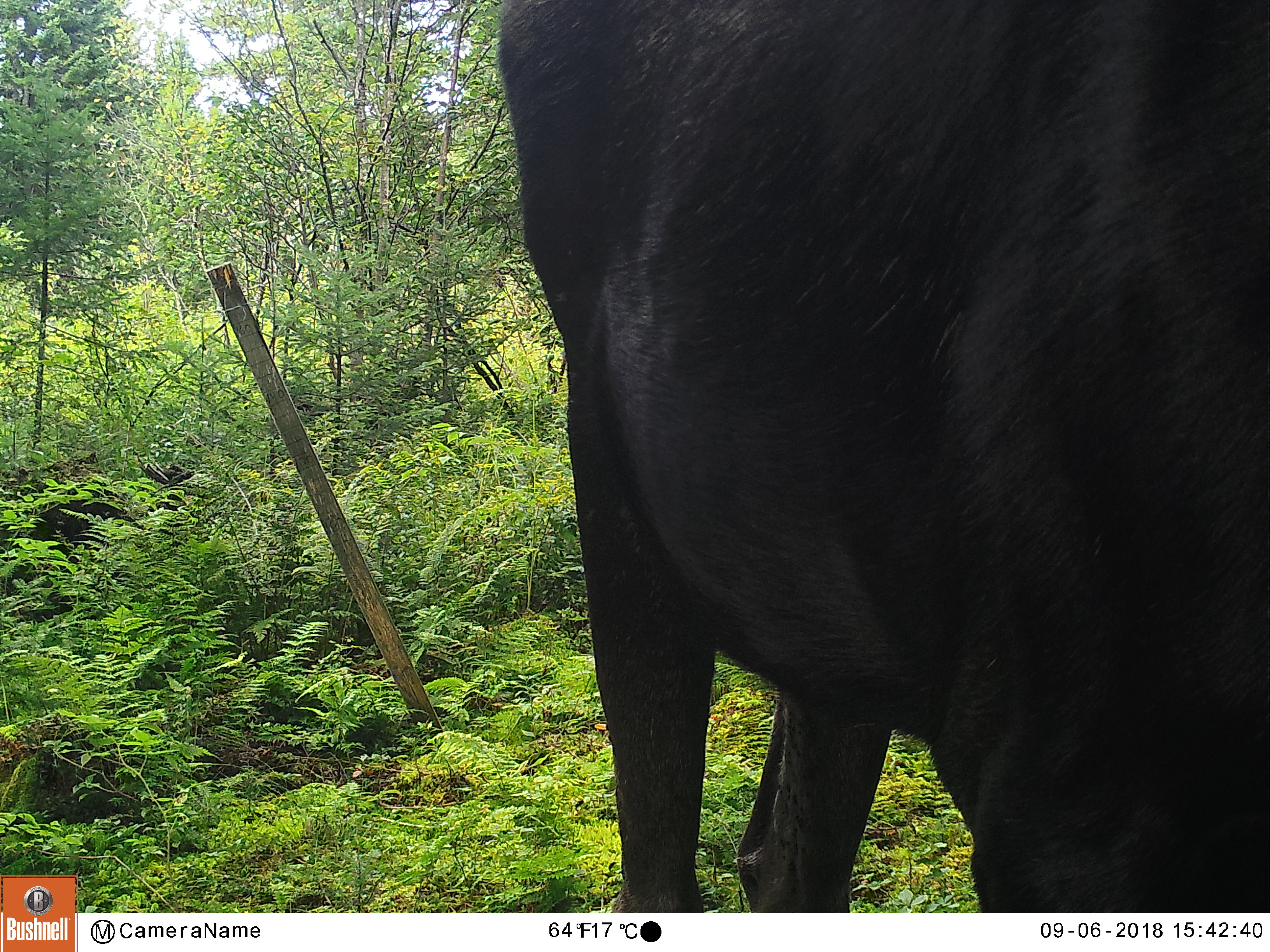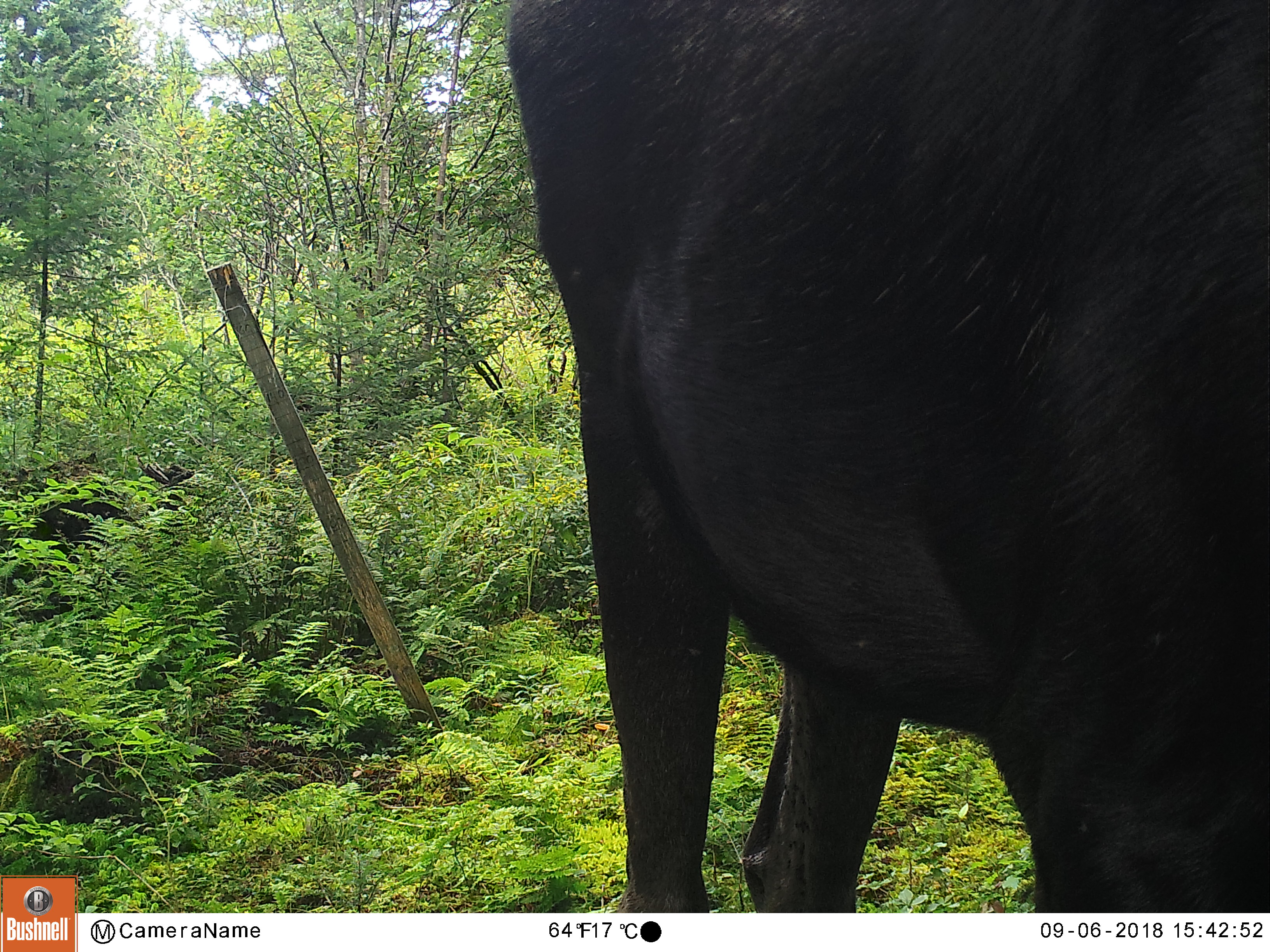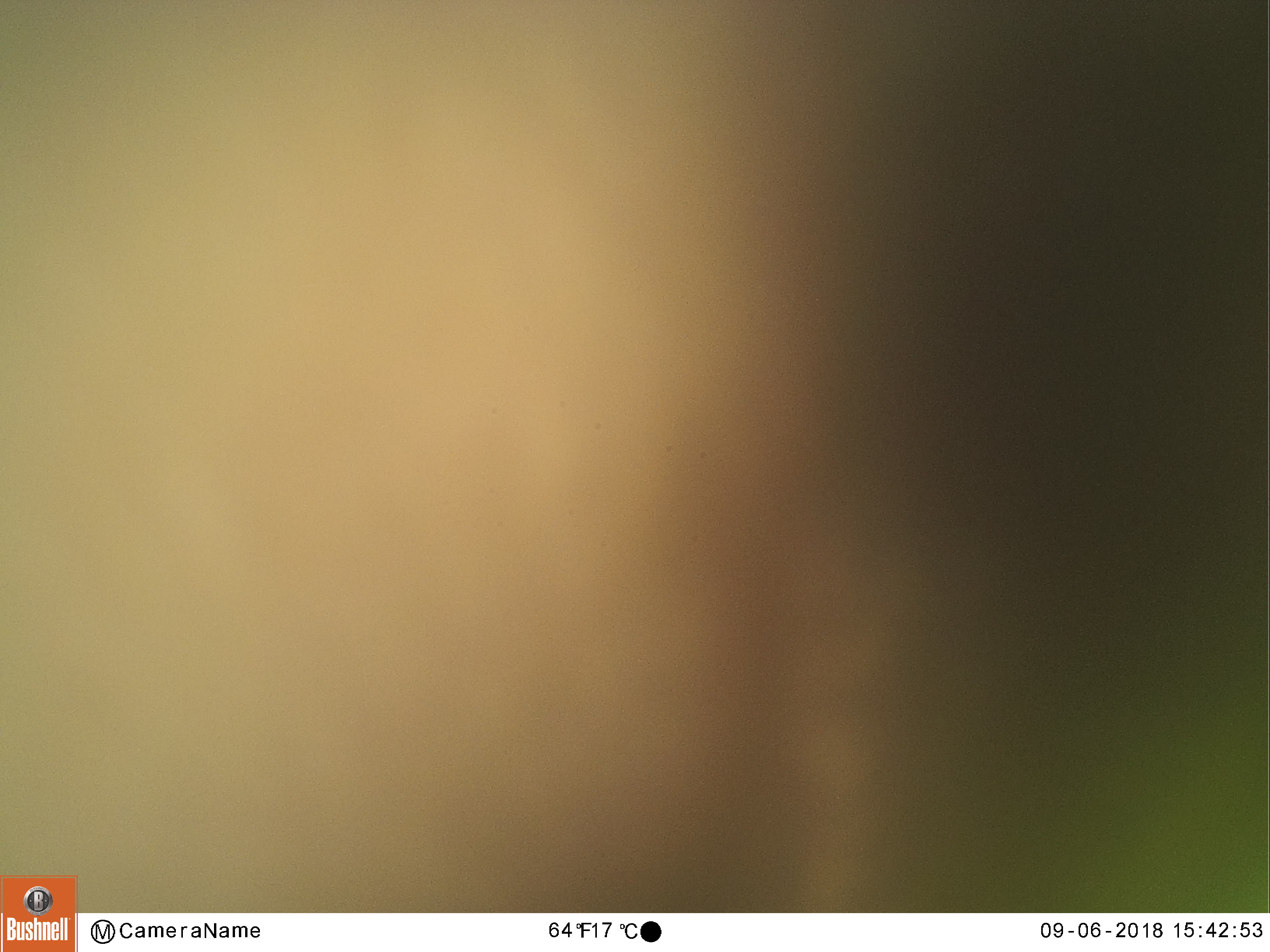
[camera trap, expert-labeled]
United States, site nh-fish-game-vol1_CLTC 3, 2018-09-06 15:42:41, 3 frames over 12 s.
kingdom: Animalia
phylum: Chordata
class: Mammalia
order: Artiodactyla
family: Cervidae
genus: Alces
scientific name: Alces alces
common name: moose